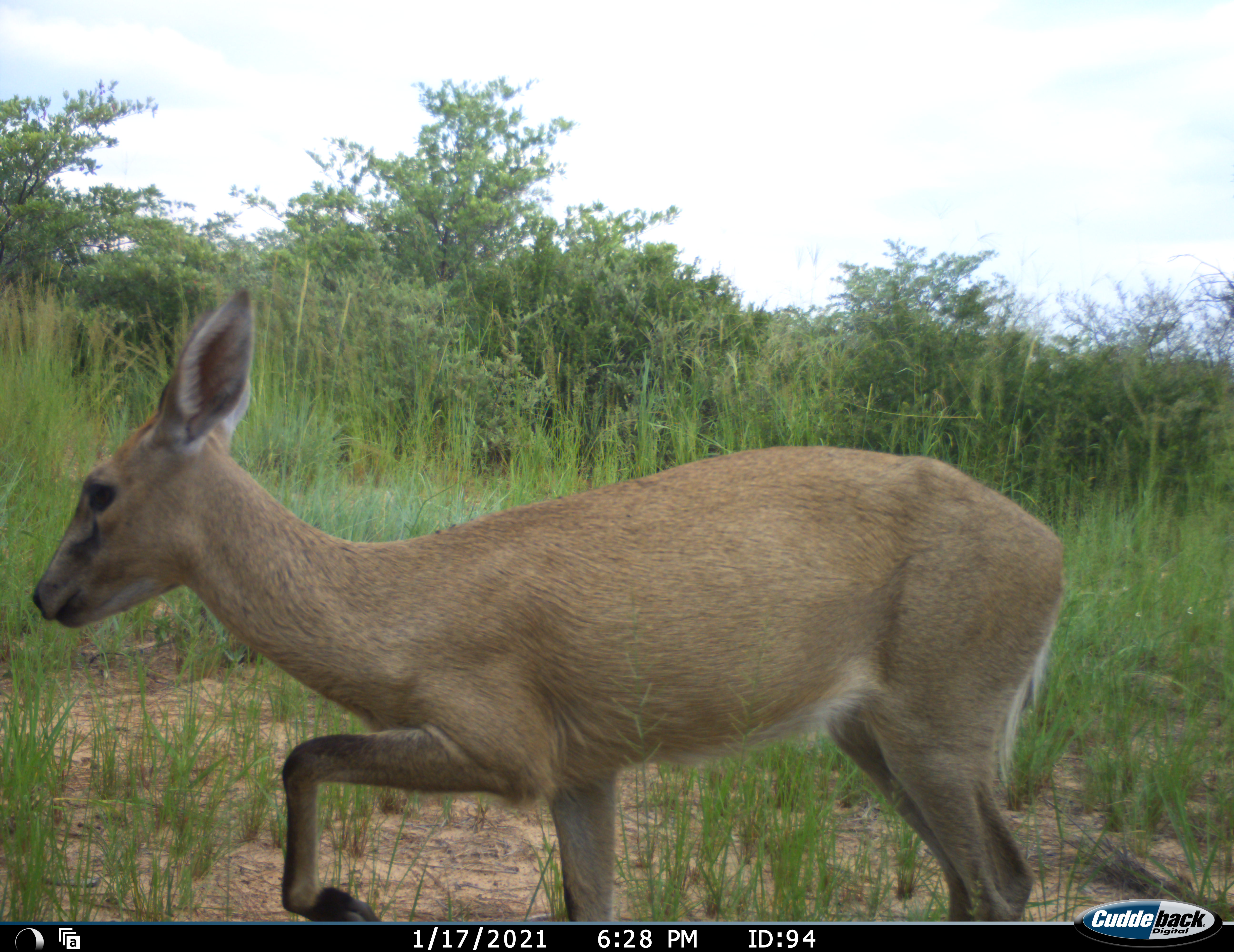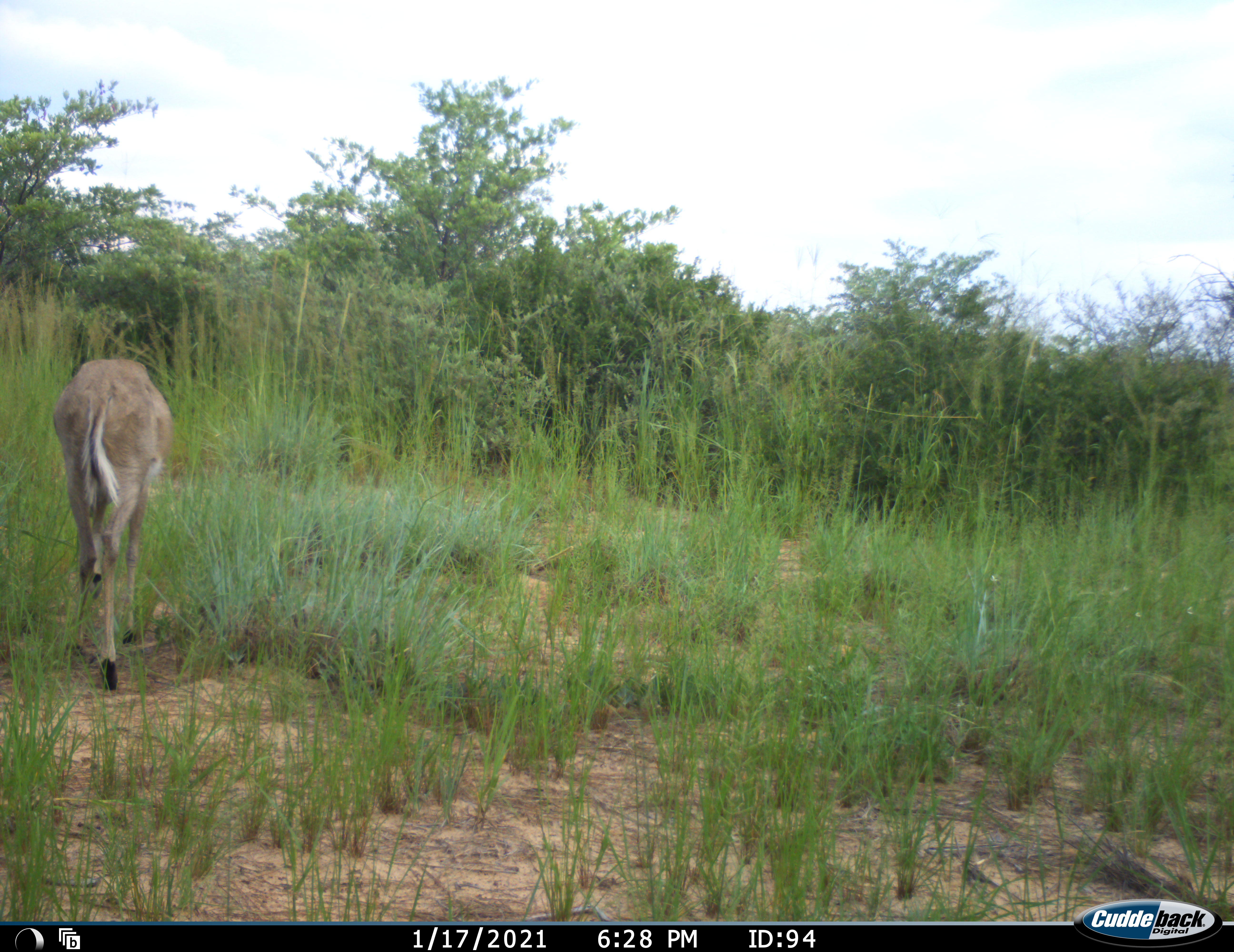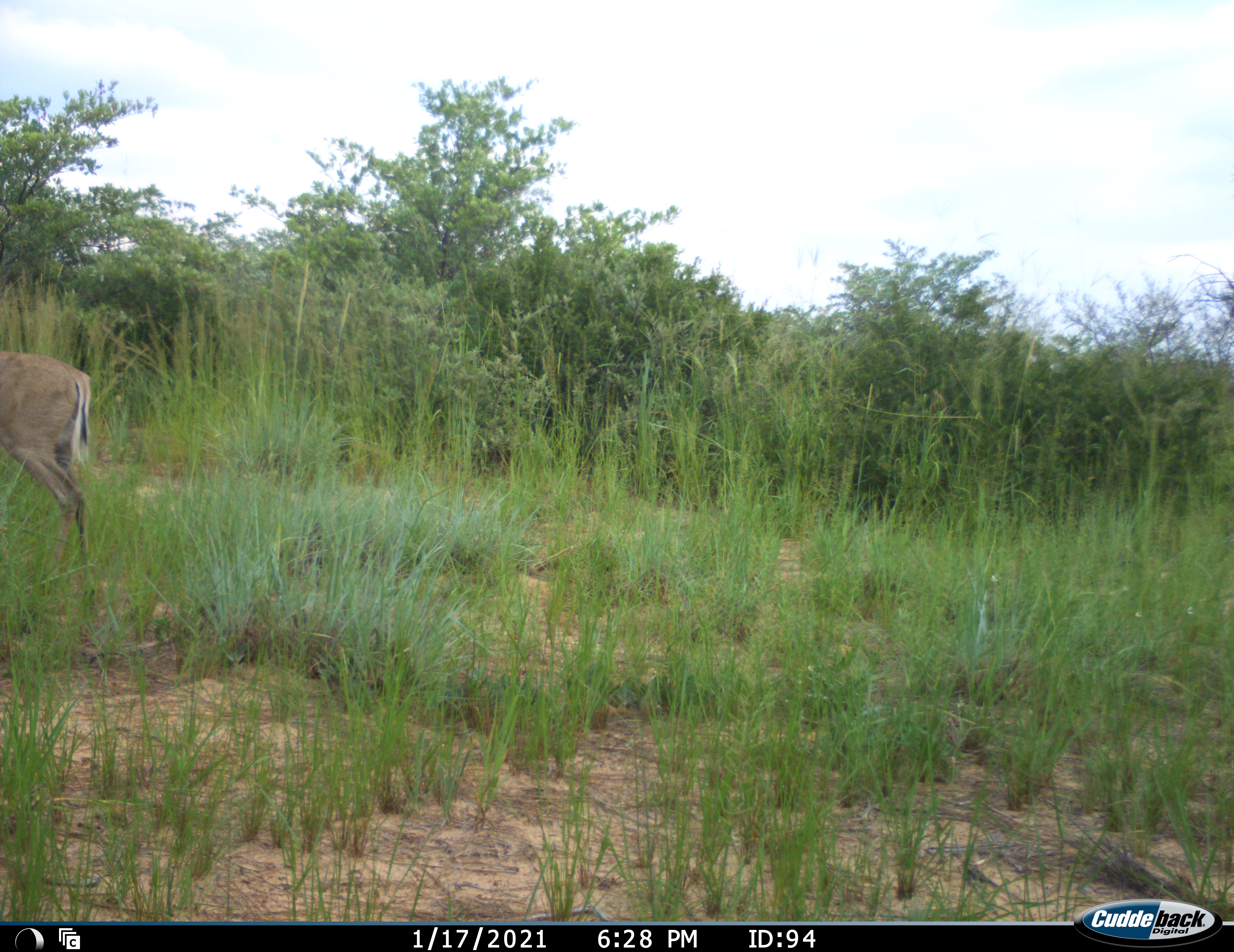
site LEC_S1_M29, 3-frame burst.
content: unidentified animal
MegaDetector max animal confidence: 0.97